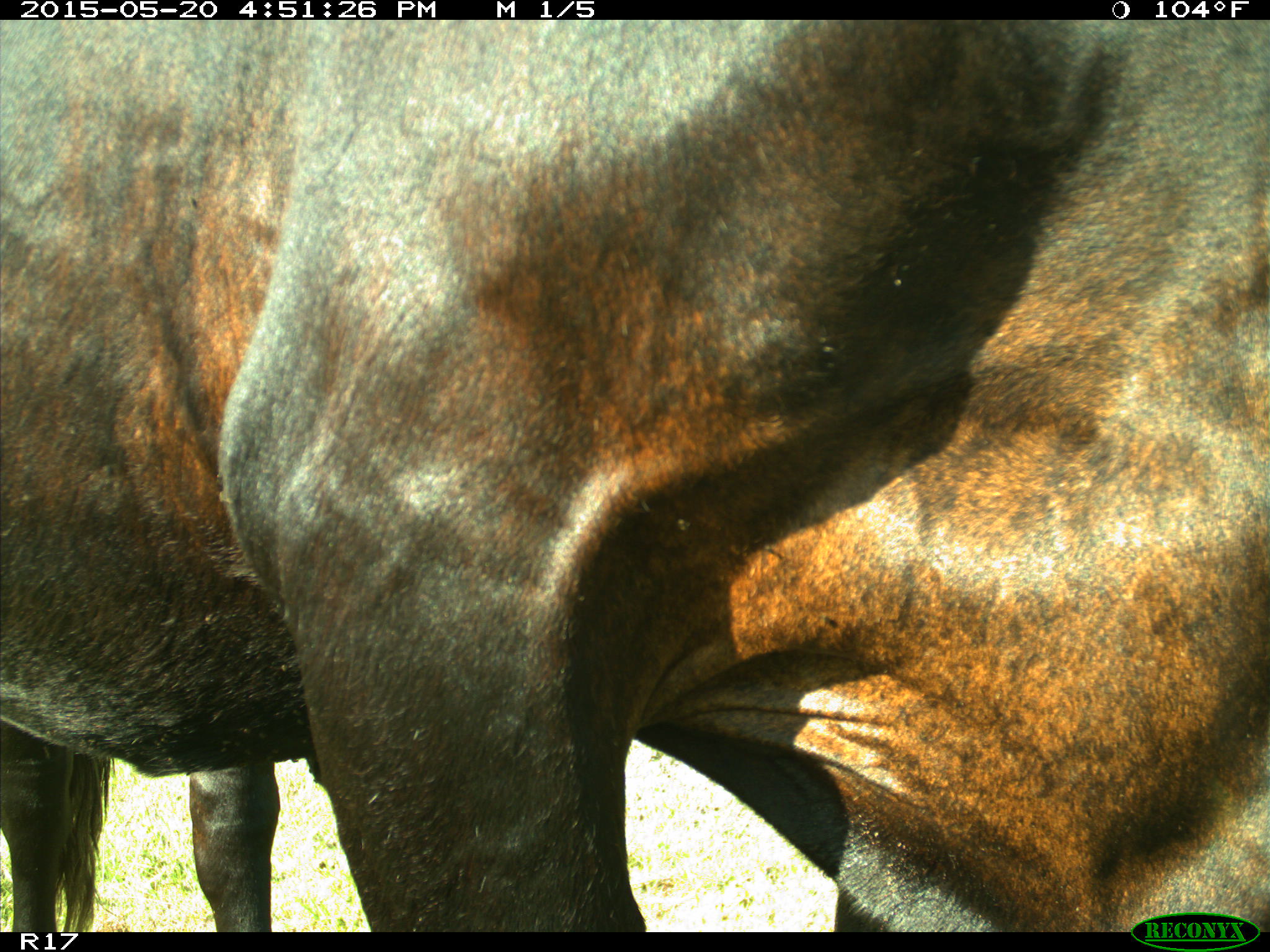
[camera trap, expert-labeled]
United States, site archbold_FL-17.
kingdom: Animalia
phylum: Chordata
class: Mammalia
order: Artiodactyla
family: Bovidae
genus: Bos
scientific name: Bos taurus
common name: domestic cow